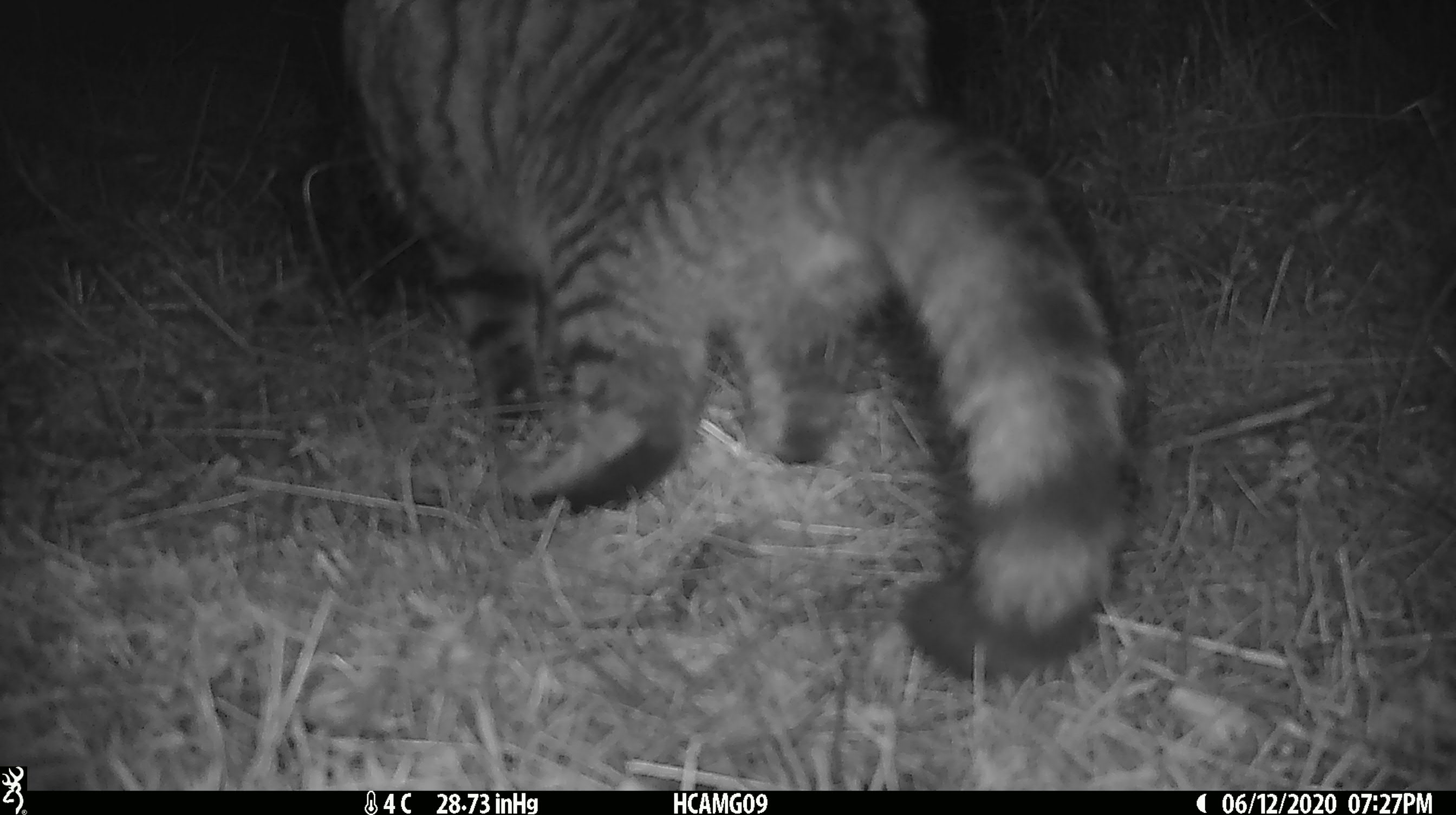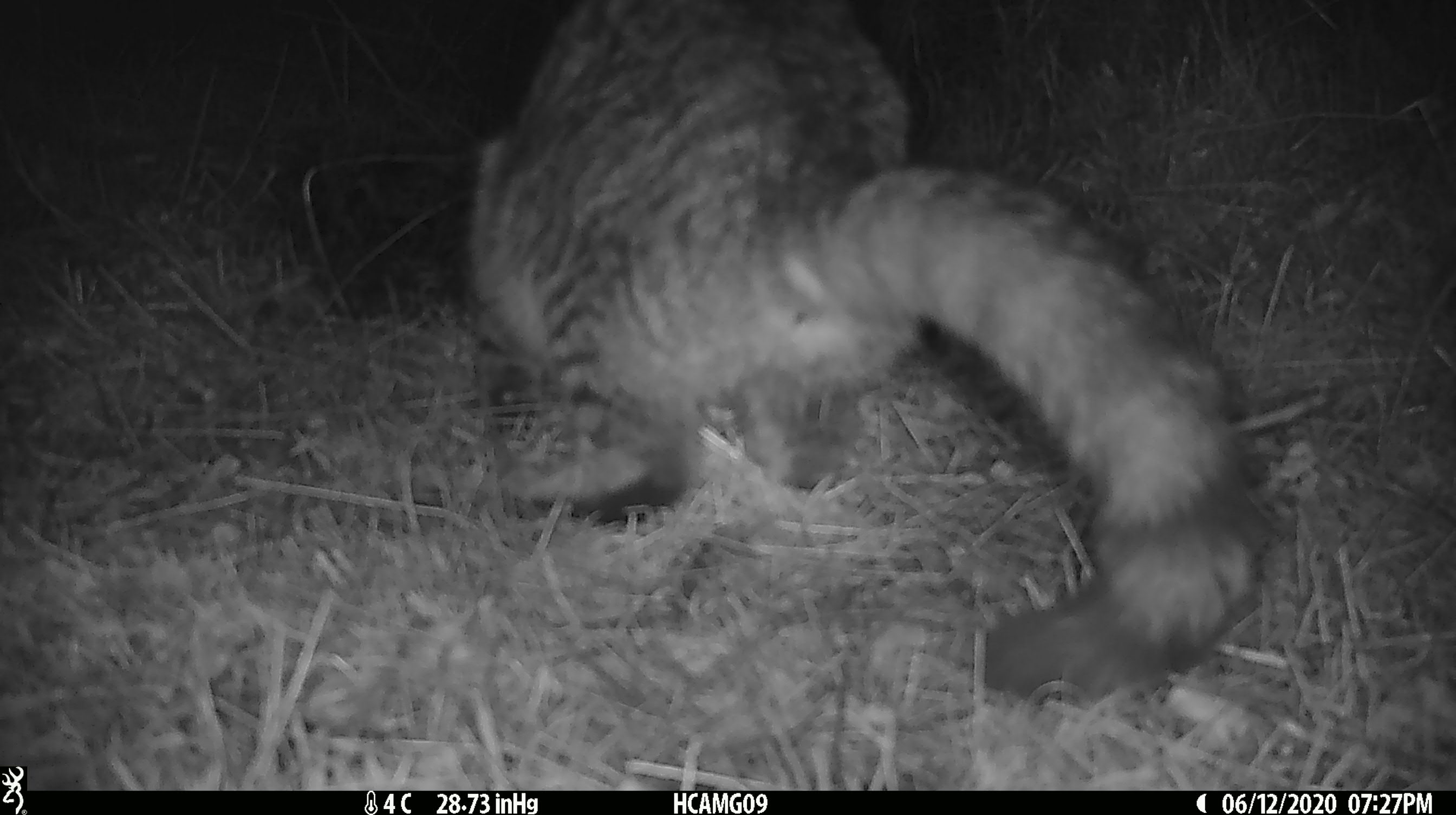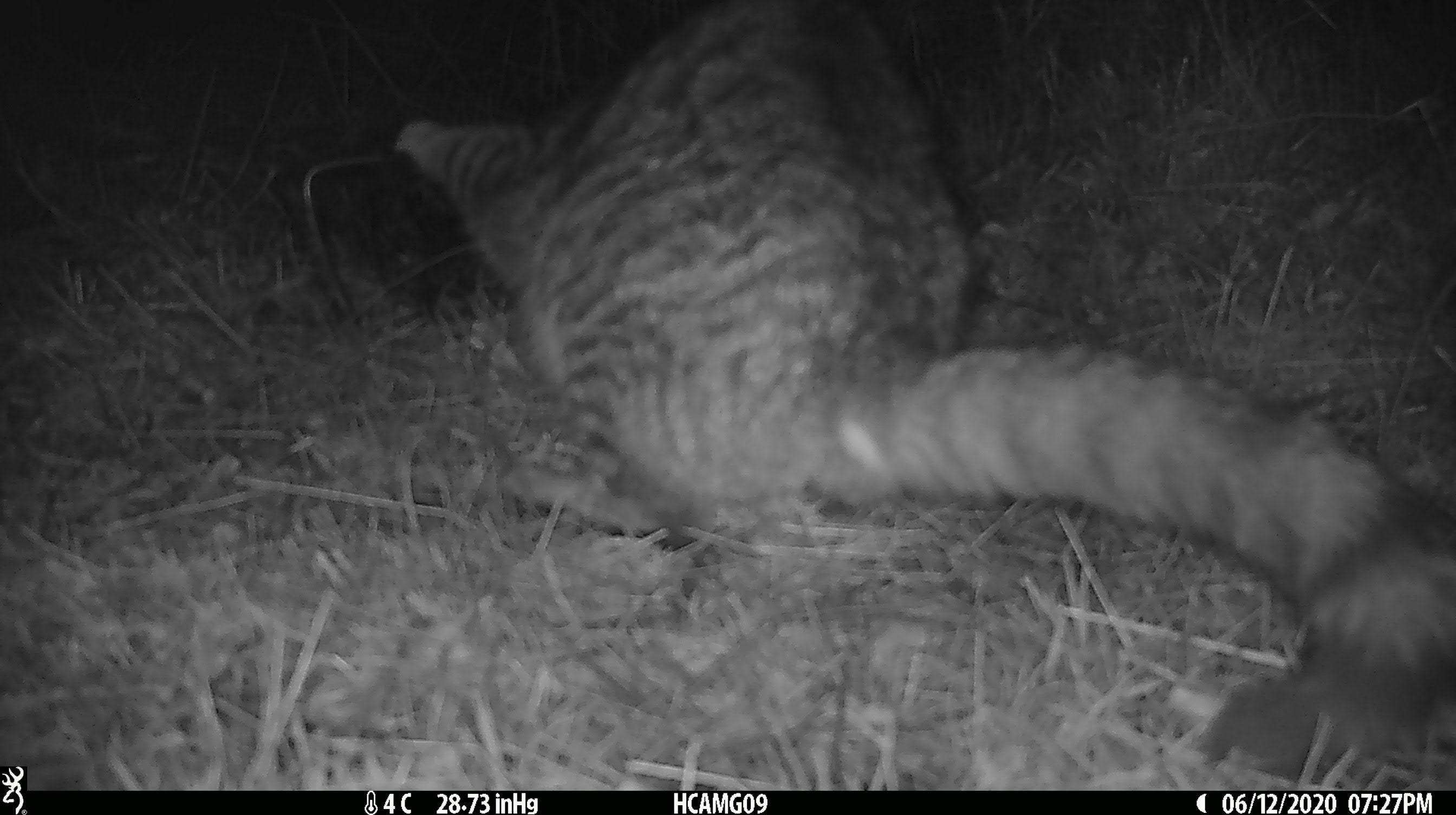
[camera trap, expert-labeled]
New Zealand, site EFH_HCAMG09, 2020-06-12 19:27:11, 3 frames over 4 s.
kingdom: Animalia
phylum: Chordata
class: Mammalia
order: Carnivora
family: Felidae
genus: Felis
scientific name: Felis catus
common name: domestic cat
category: cat